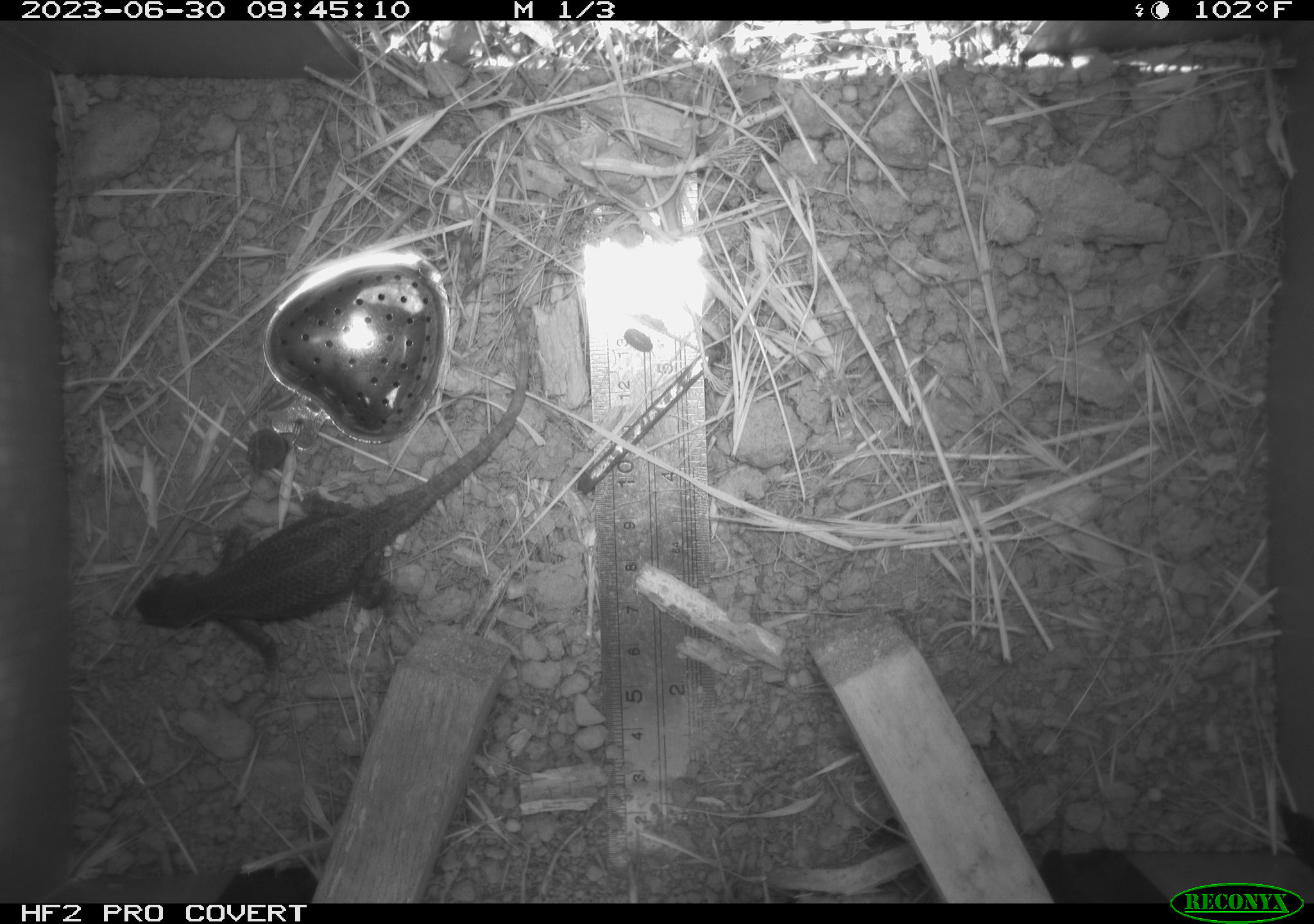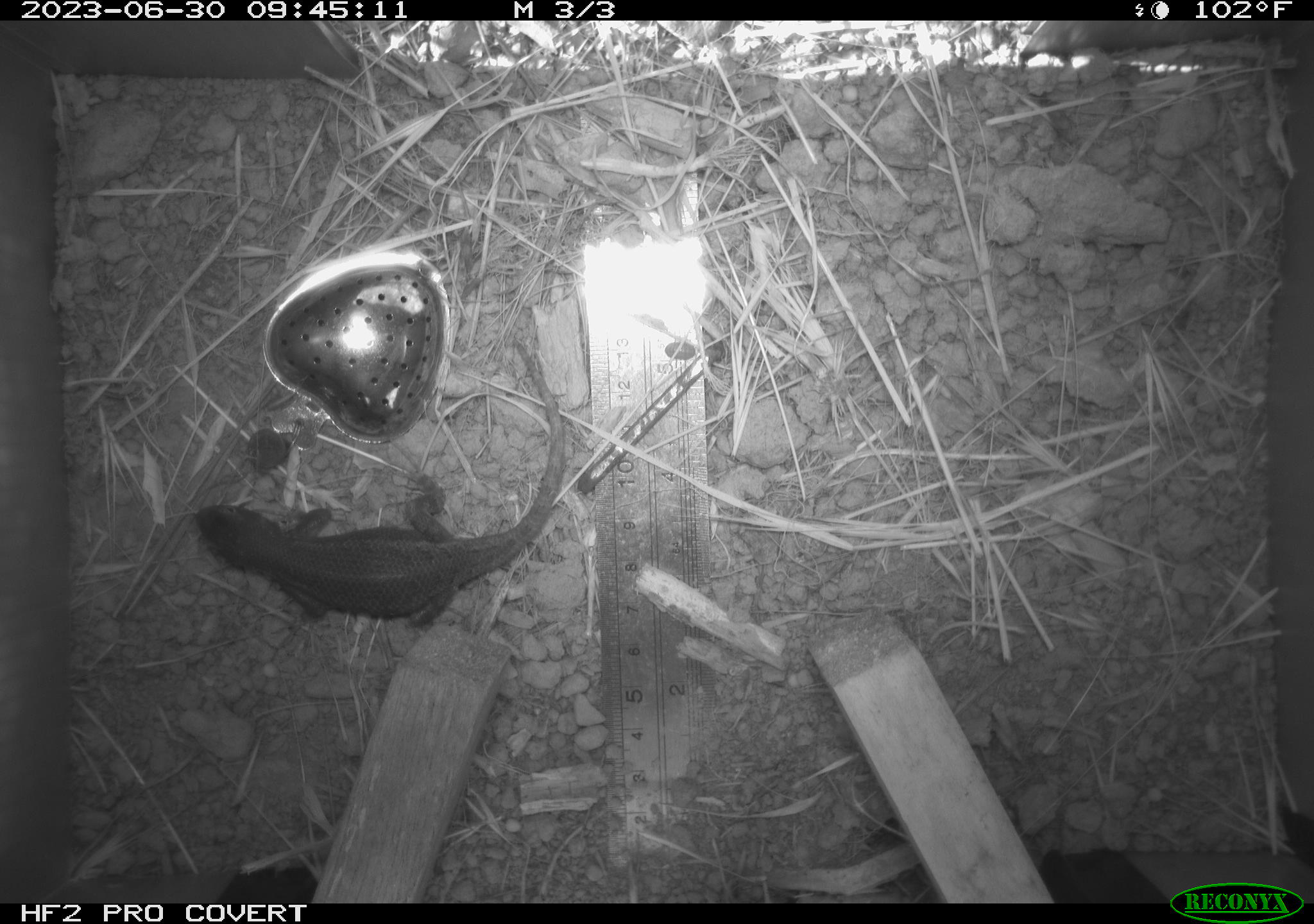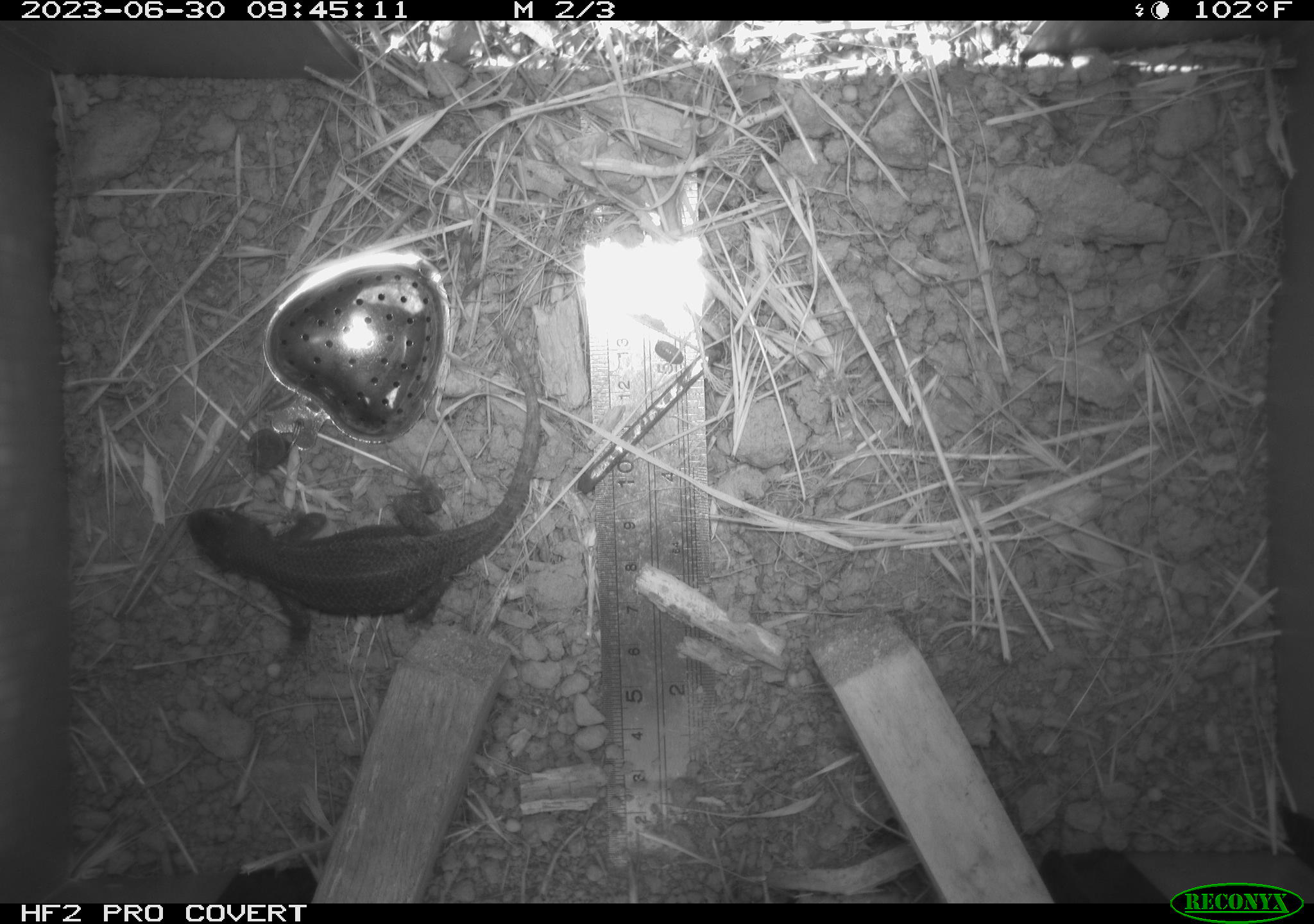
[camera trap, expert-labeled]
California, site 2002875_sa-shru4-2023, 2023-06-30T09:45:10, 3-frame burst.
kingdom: Animalia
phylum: Chordata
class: Reptilia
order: Squamata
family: Phrynosomatidae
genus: Sceloporus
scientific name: Sceloporus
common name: spiny lizards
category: sceloporus species